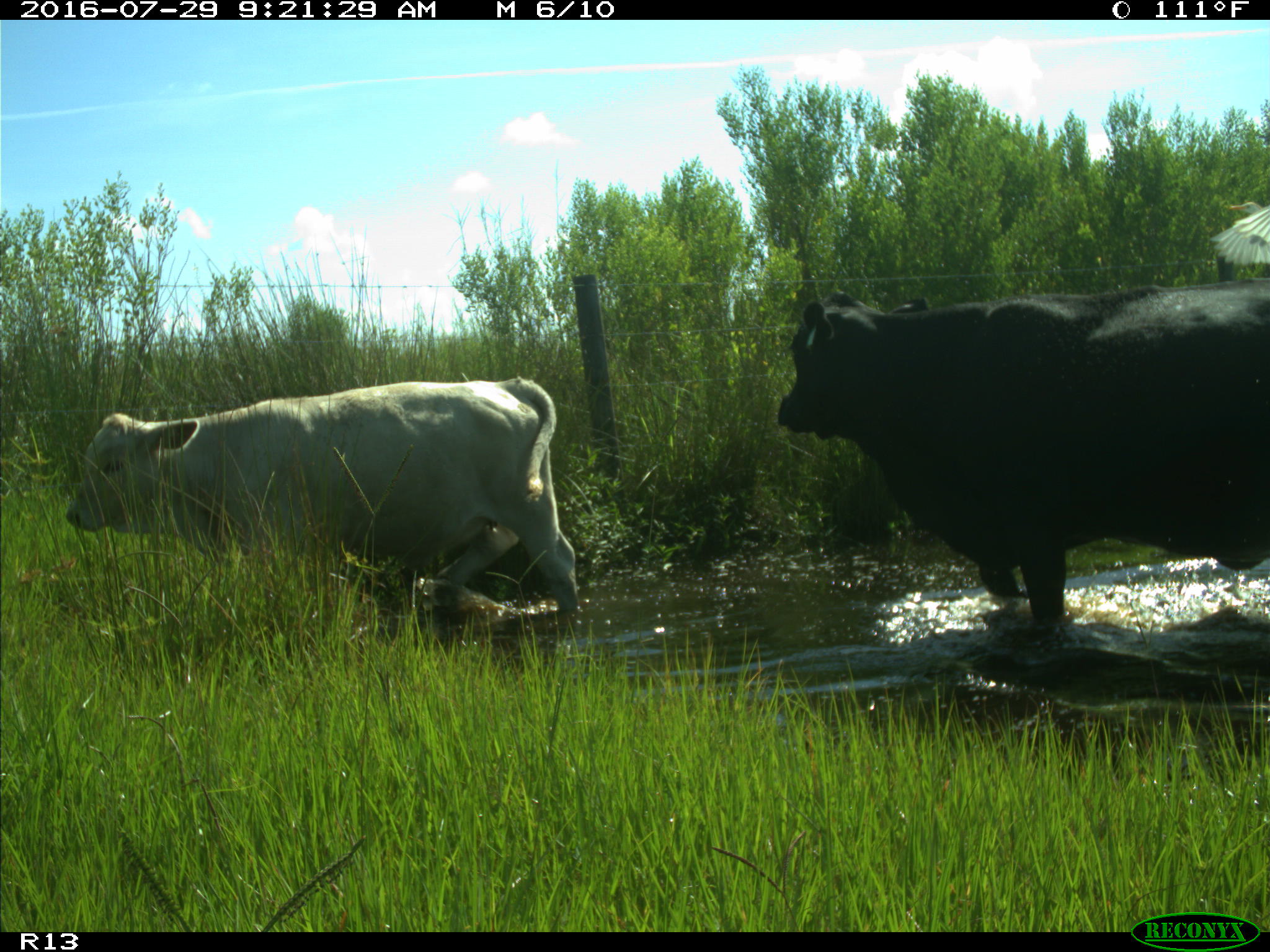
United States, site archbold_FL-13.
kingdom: Animalia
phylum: Chordata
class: Mammalia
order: Artiodactyla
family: Bovidae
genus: Bos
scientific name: Bos taurus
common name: domestic cow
Bos taurus (domestic cow).